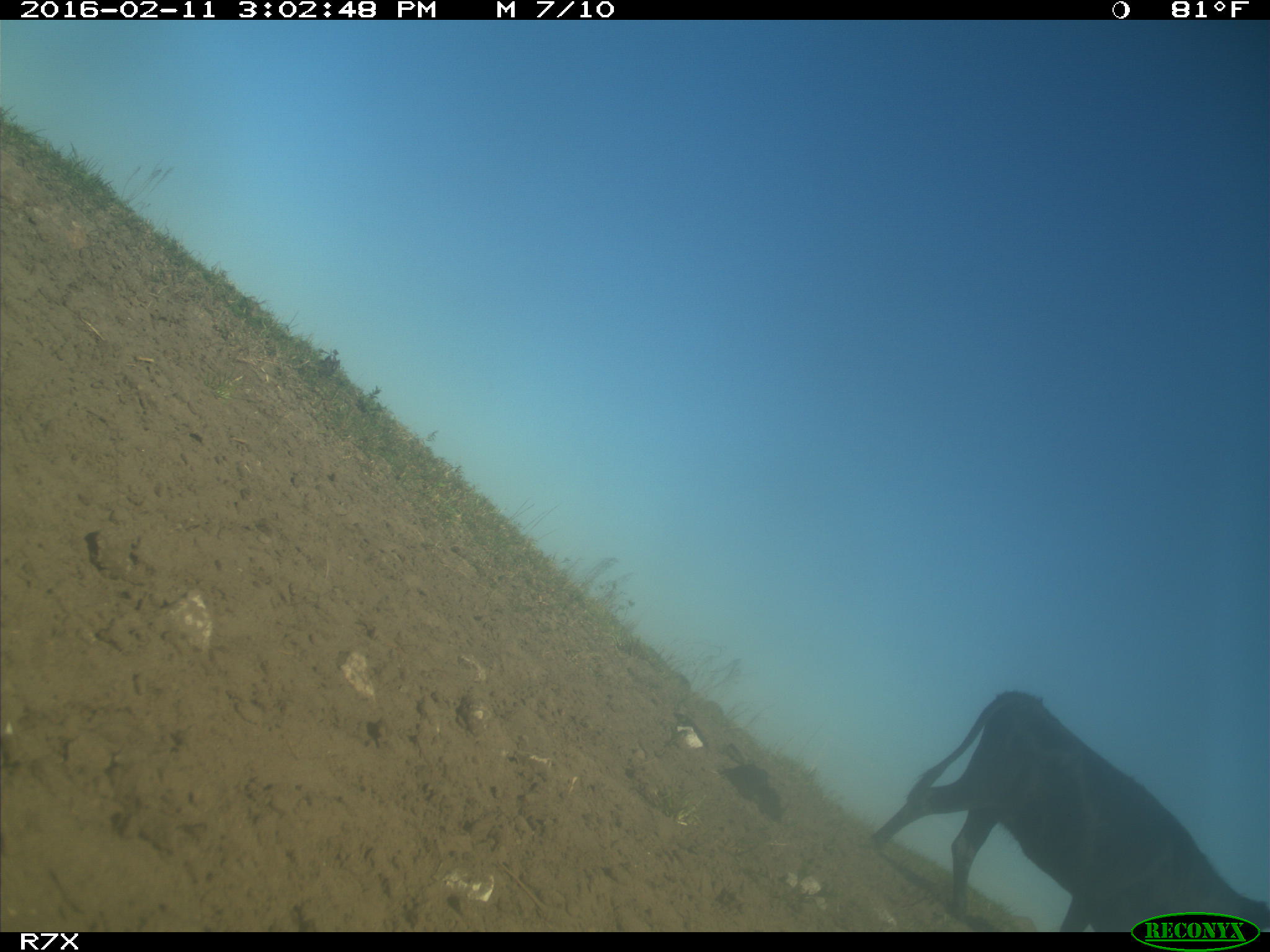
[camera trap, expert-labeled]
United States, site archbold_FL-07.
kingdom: Animalia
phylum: Chordata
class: Mammalia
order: Artiodactyla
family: Bovidae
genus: Bos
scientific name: Bos taurus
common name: domestic cow